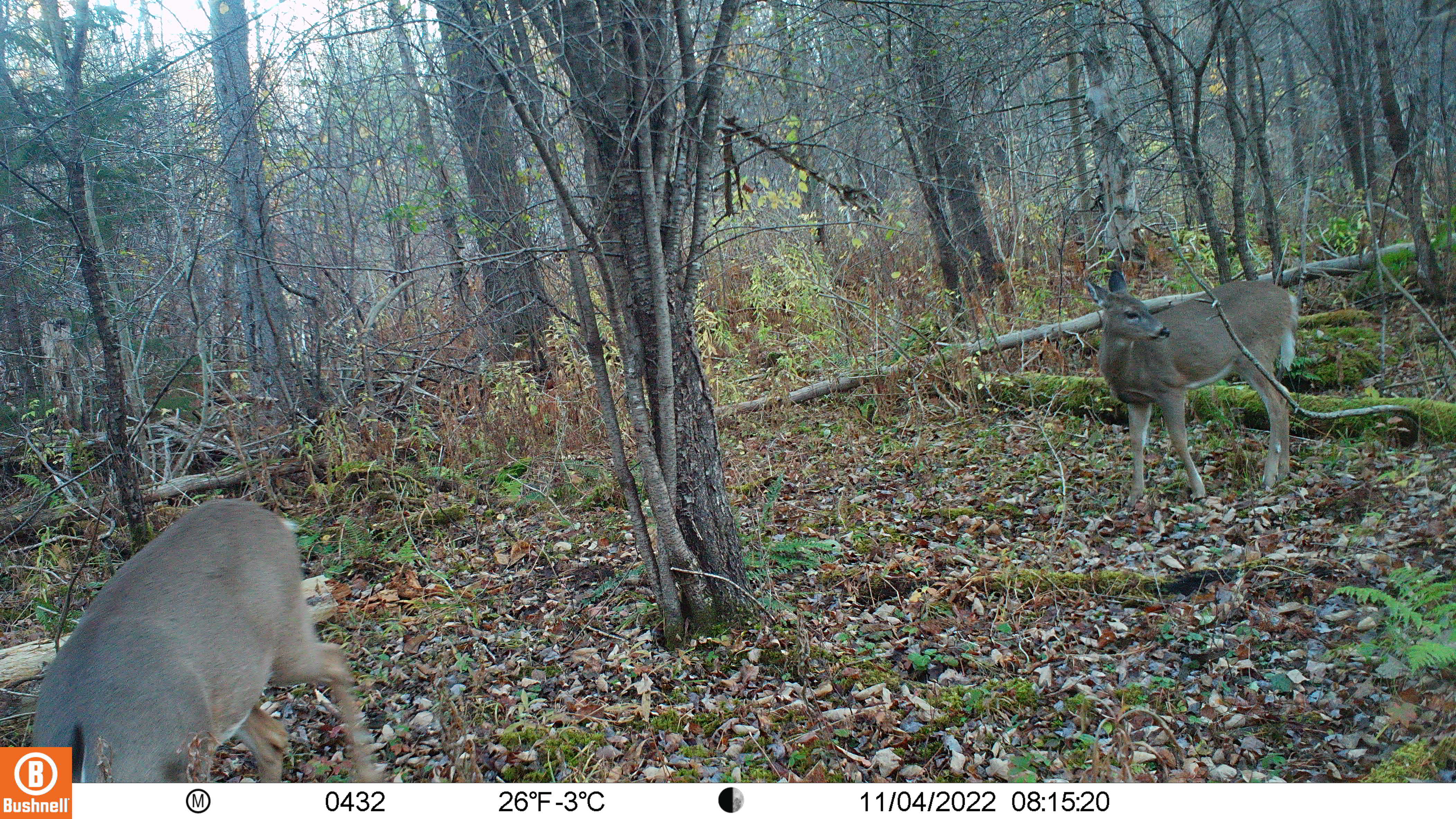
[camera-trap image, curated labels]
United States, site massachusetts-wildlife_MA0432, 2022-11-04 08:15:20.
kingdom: Animalia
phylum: Chordata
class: Mammalia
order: Artiodactyla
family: Cervidae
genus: Odocoileus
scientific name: Odocoileus virginianus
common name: white-tailed deer